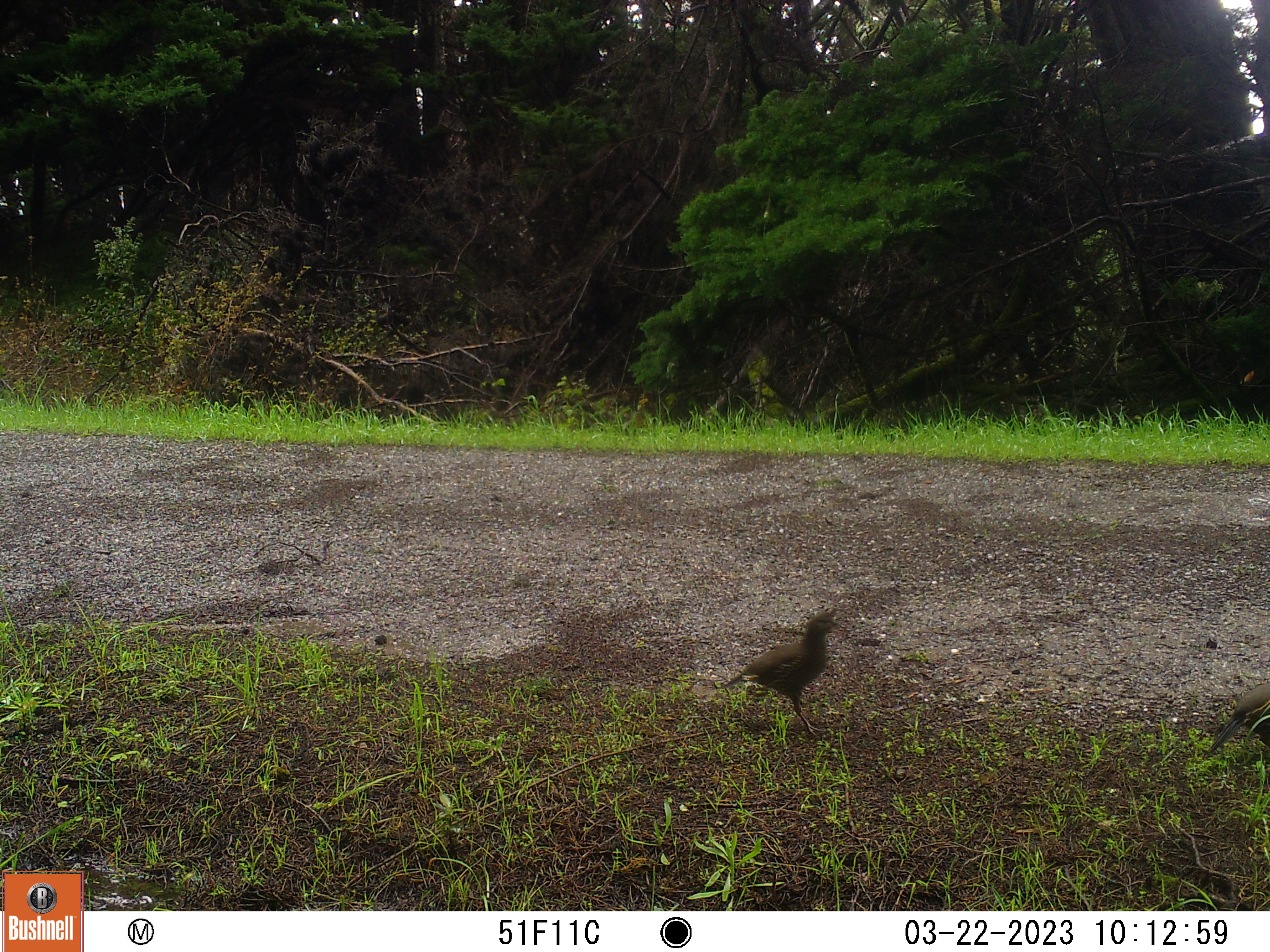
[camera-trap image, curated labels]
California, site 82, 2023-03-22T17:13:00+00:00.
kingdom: Animalia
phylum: Chordata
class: Aves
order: Galliformes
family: Odontophoridae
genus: Callipepla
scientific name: Callipepla californica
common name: california quail